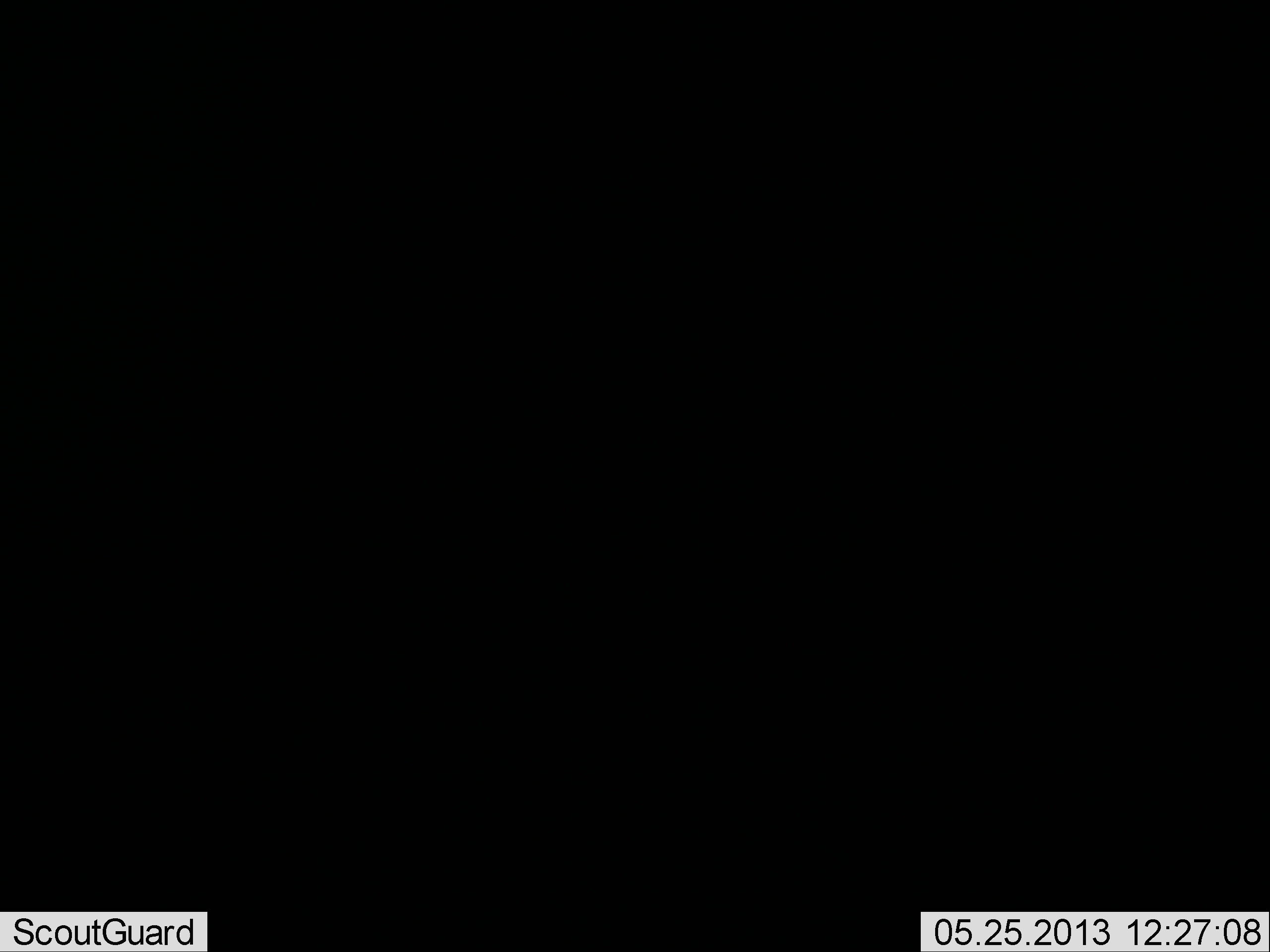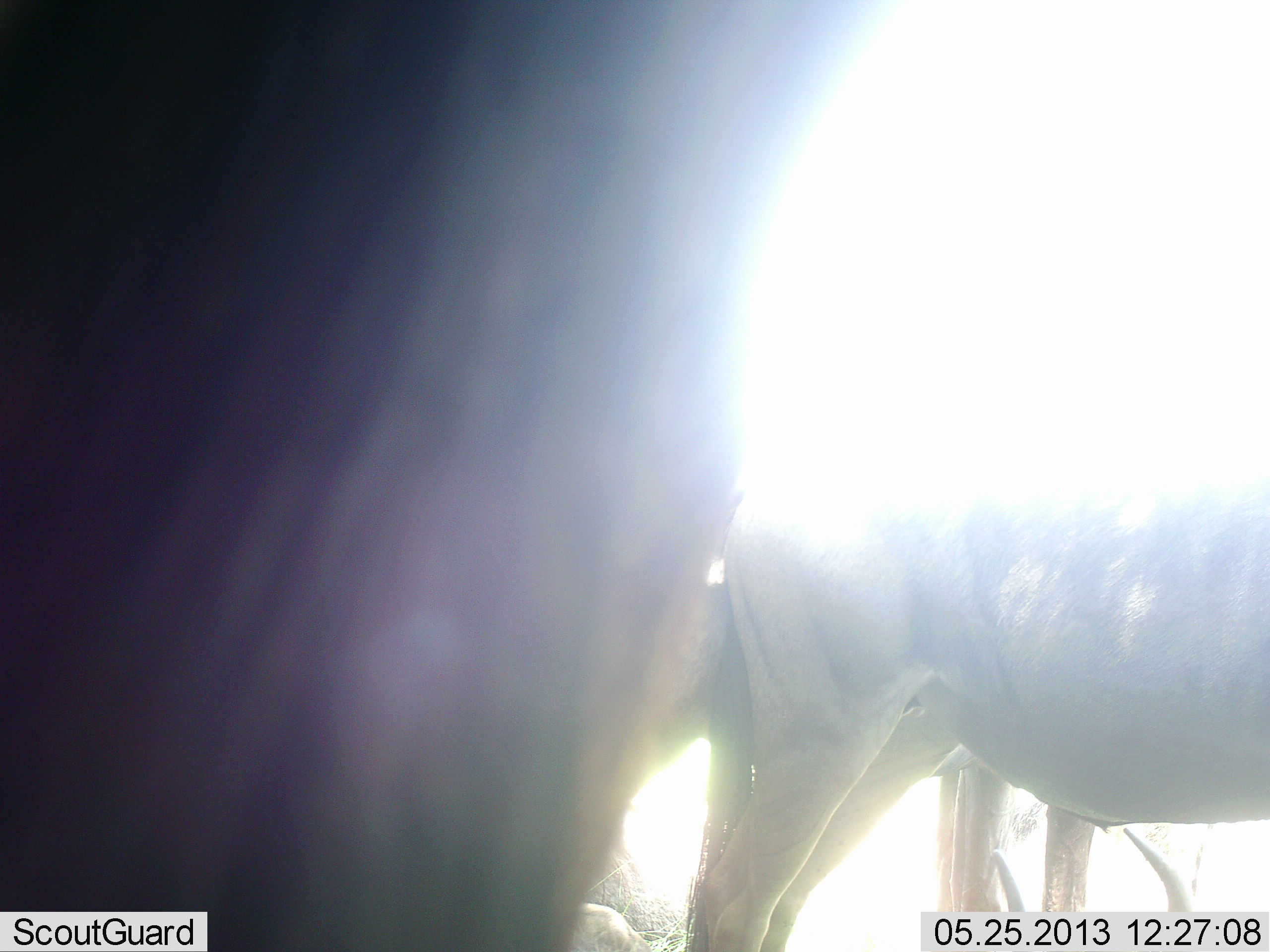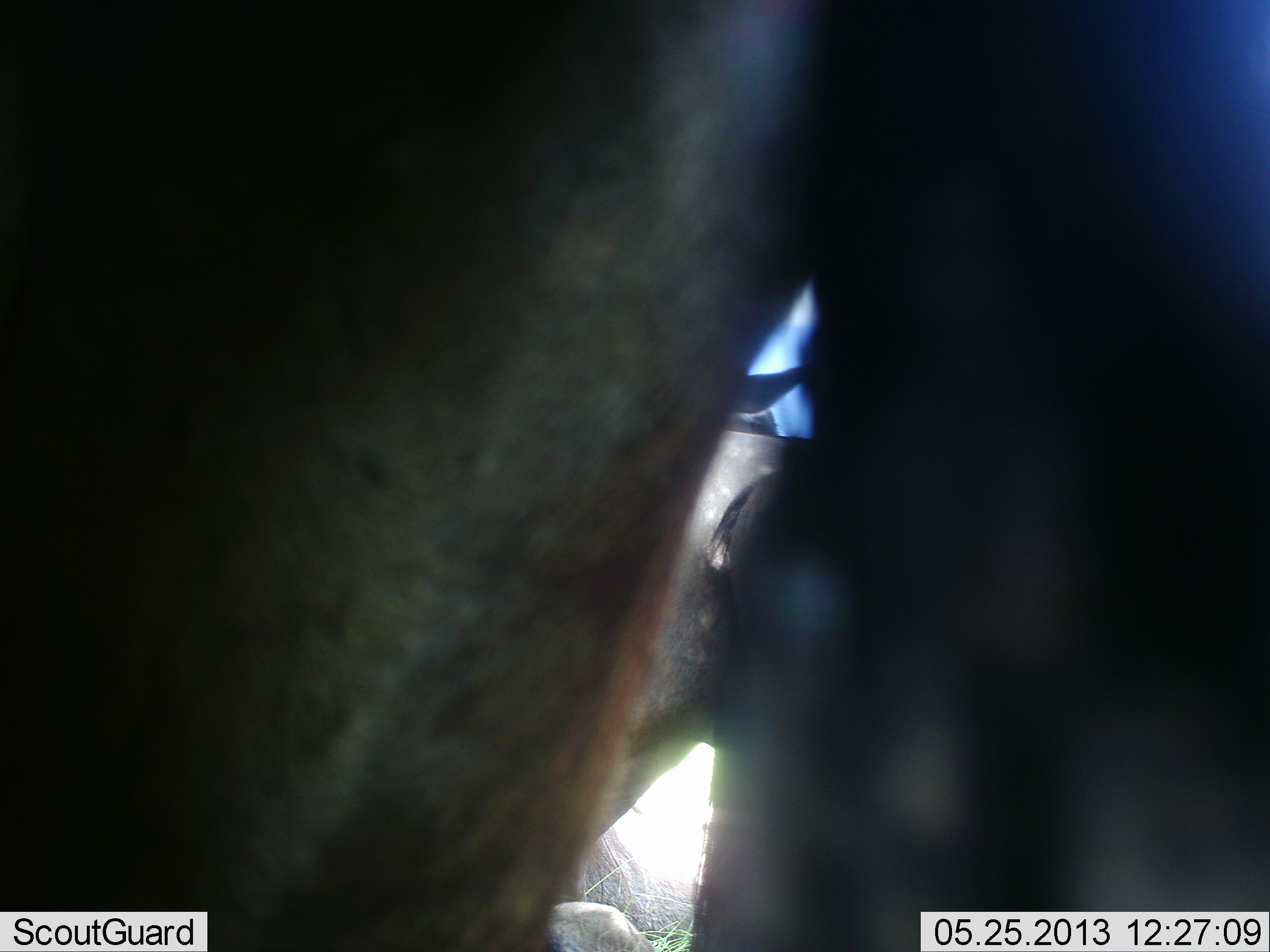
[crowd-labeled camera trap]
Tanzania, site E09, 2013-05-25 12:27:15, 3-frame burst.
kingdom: Animalia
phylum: Chordata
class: Mammalia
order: Artiodactyla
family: Bovidae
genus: Connochaetes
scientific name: Connochaetes taurinus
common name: blue wildebeest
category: wildebeest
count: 3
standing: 87%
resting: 22%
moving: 22%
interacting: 0%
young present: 0%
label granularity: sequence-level